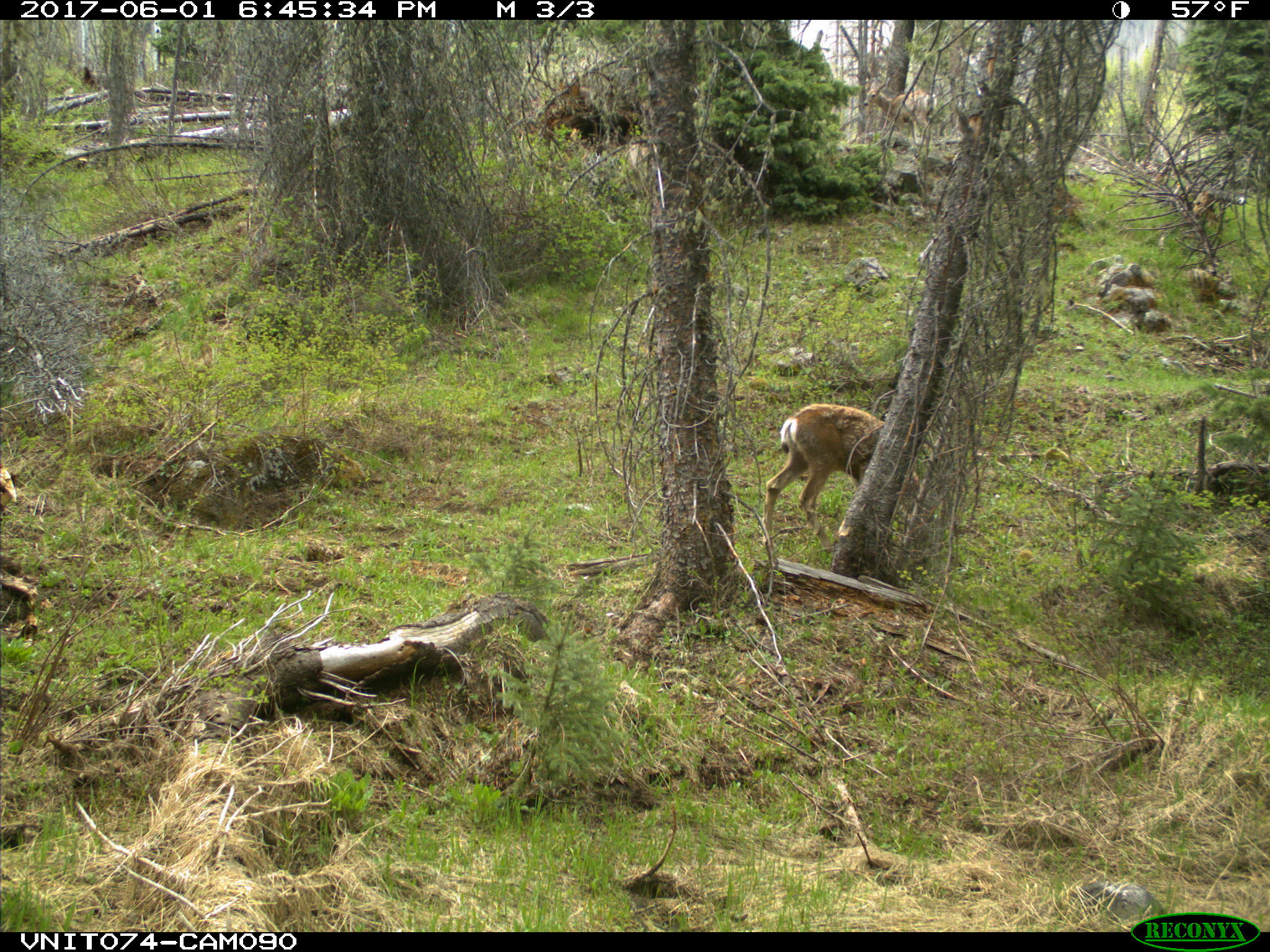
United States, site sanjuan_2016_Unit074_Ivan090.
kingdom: Animalia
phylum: Chordata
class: Mammalia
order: Artiodactyla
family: Cervidae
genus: Odocoileus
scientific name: Odocoileus hemionus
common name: mule deer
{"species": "Odocoileus hemionus (mule deer)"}